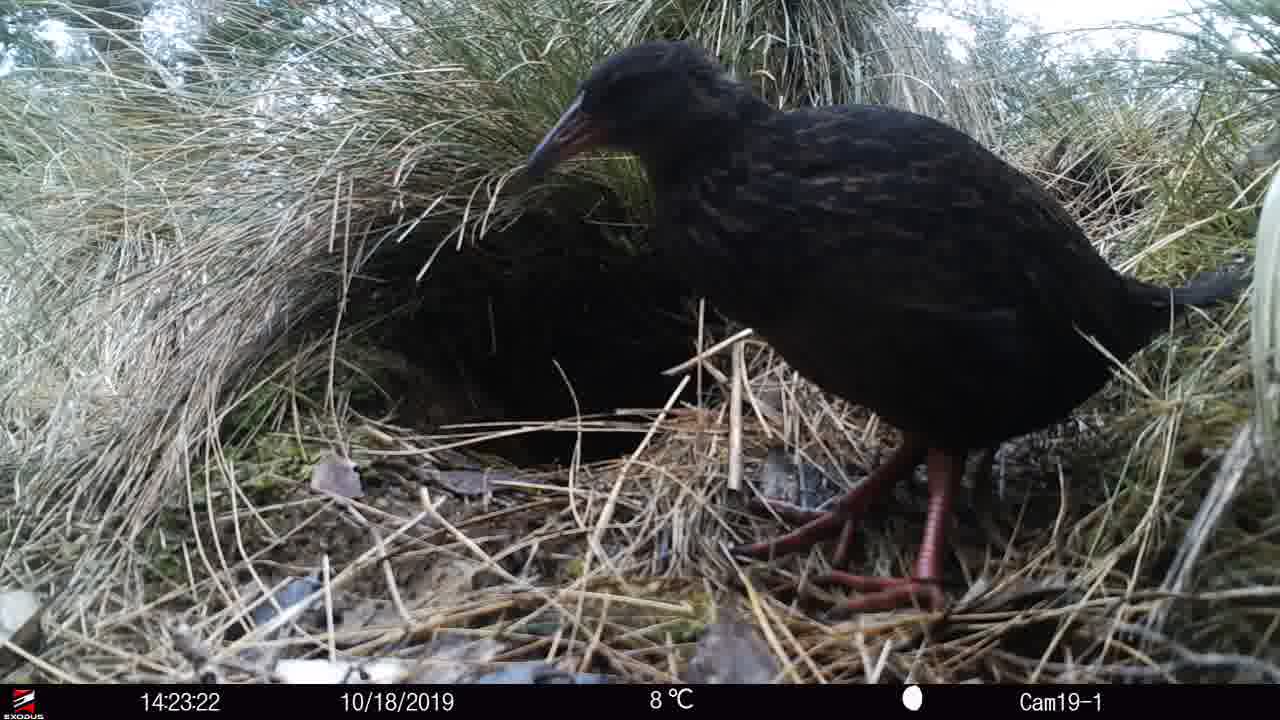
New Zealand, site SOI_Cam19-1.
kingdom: Animalia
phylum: Chordata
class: Aves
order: Gruiformes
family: Rallidae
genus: Gallirallus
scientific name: Gallirallus australis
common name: weka